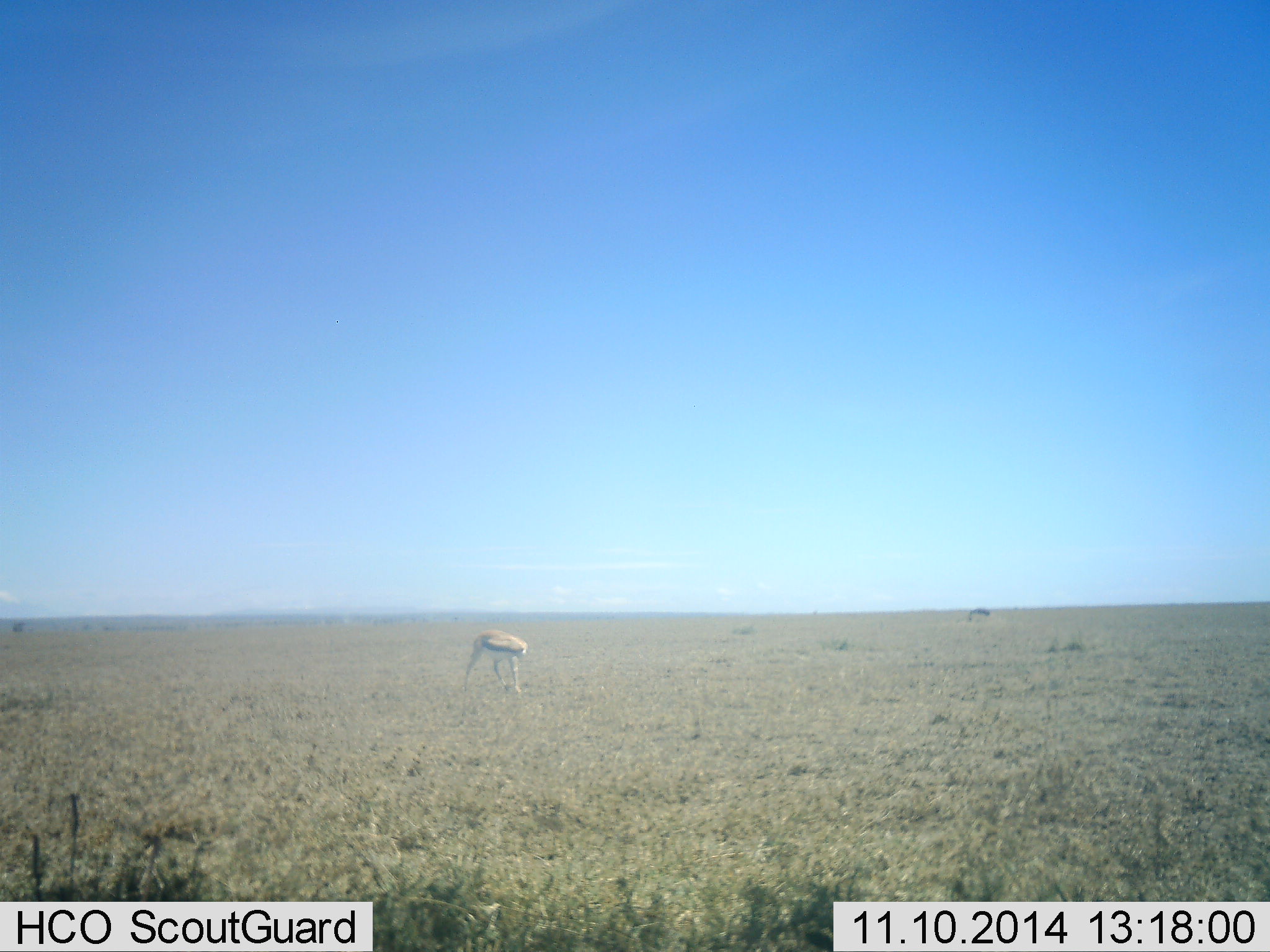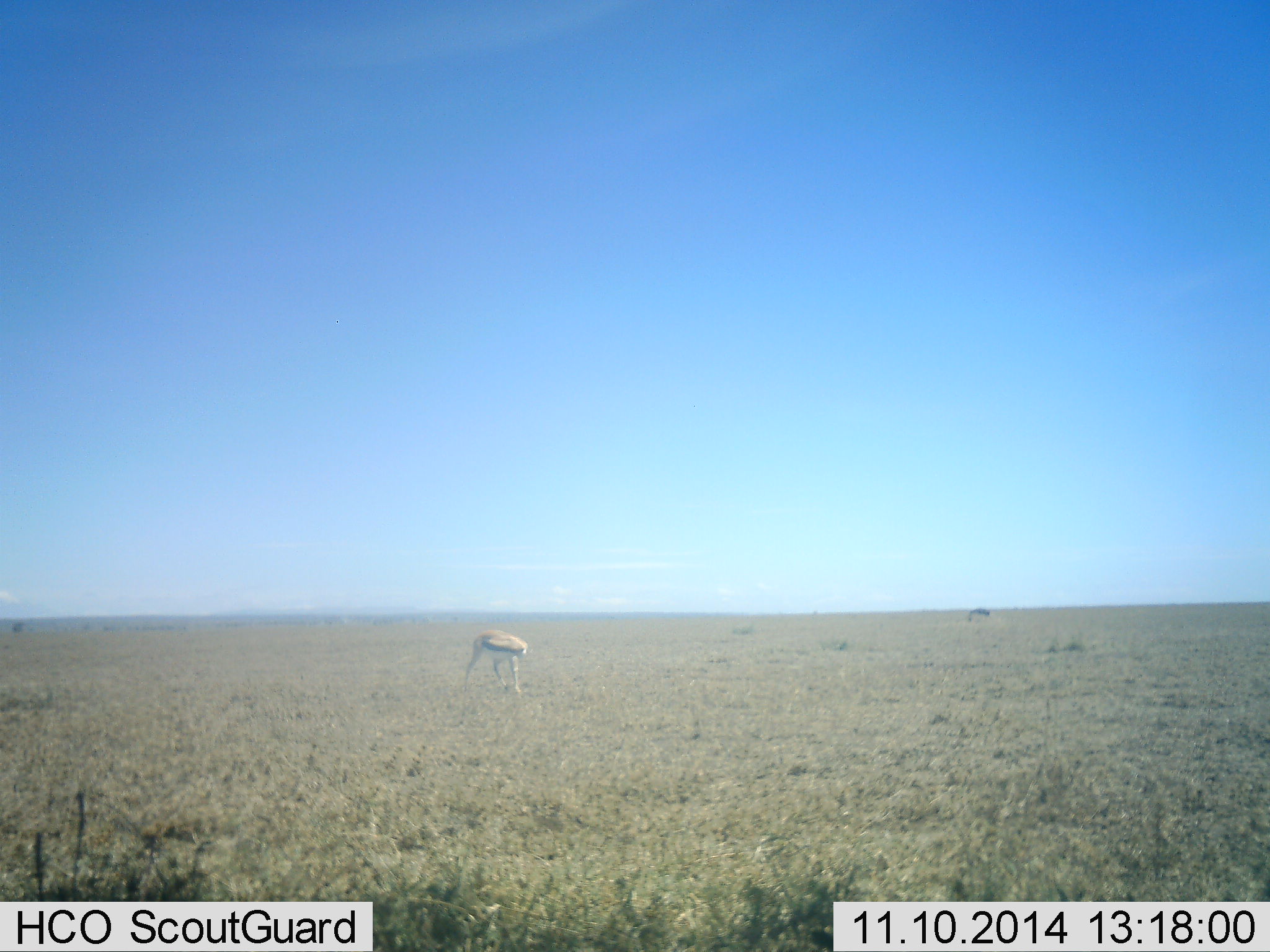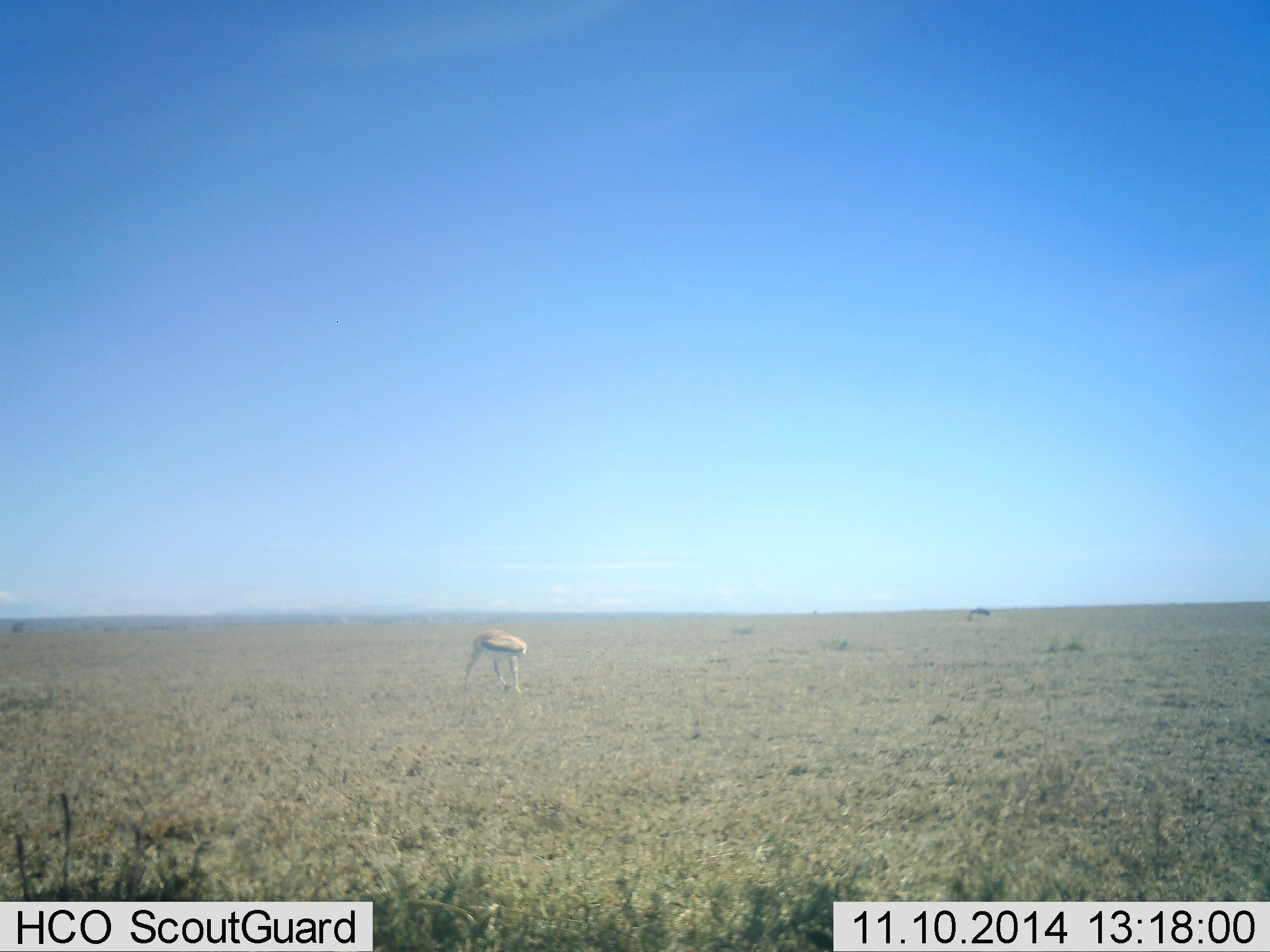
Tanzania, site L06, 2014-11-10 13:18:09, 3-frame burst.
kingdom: Animalia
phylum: Chordata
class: Mammalia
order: Artiodactyla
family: Bovidae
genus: Eudorcas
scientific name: Eudorcas thomsonii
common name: thomson's gazelle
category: gazellethomsons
Gazellethomsons (thomson's gazelle) (Eudorcas thomsonii), count 1. Behavior (volunteer vote fractions): standing 70%, resting 0%, moving 0%, interacting 0%. Young present (vote fraction): 0%. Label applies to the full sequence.